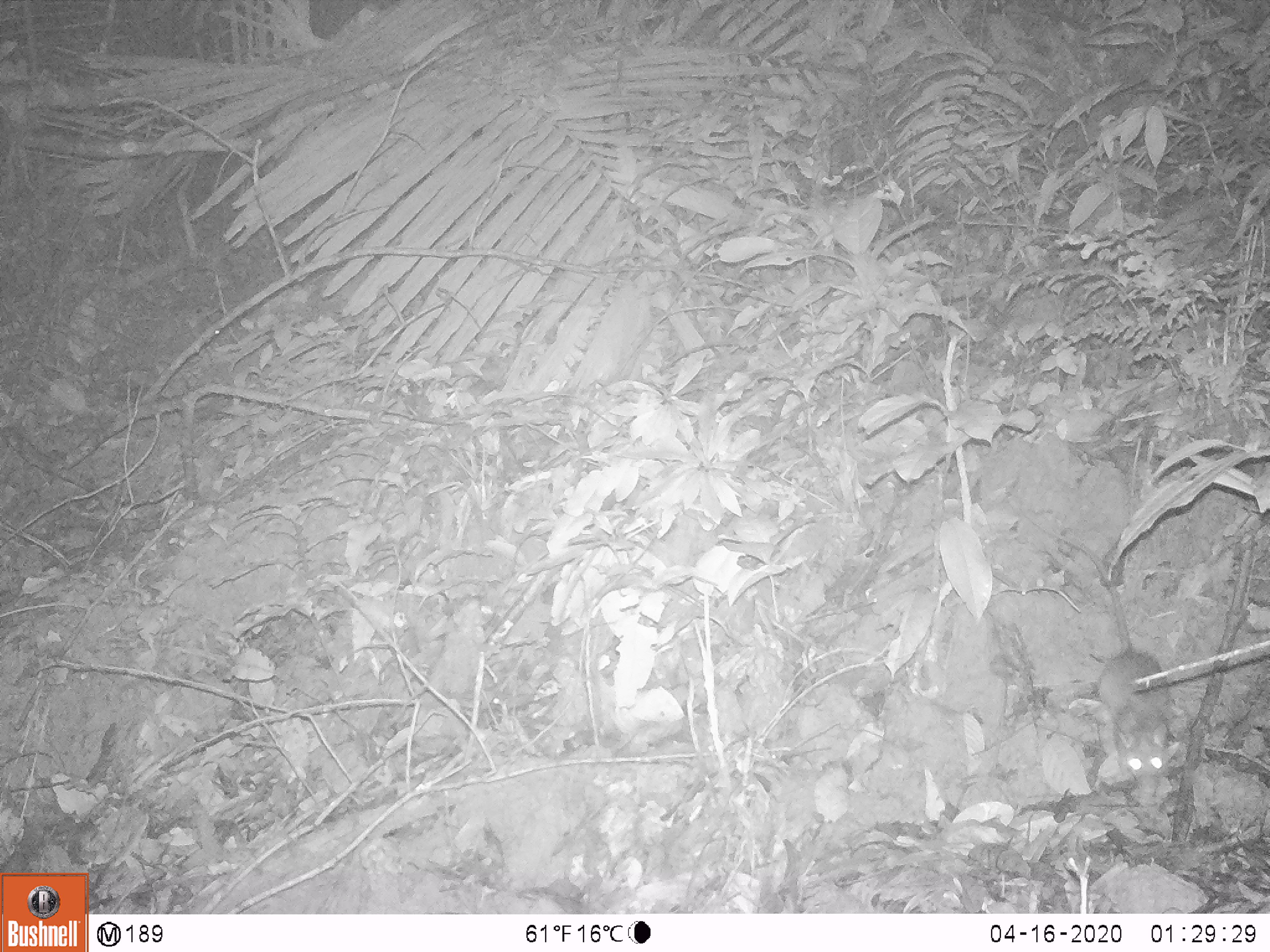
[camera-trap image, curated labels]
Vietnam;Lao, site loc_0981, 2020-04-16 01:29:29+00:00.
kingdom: Animalia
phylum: Chordata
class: Mammalia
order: Rodentia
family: Muridae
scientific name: Muridae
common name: old-world mice and rats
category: unidentified murid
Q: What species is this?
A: Unidentified murid (old-world mice and rats) (Muridae).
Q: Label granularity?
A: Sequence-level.